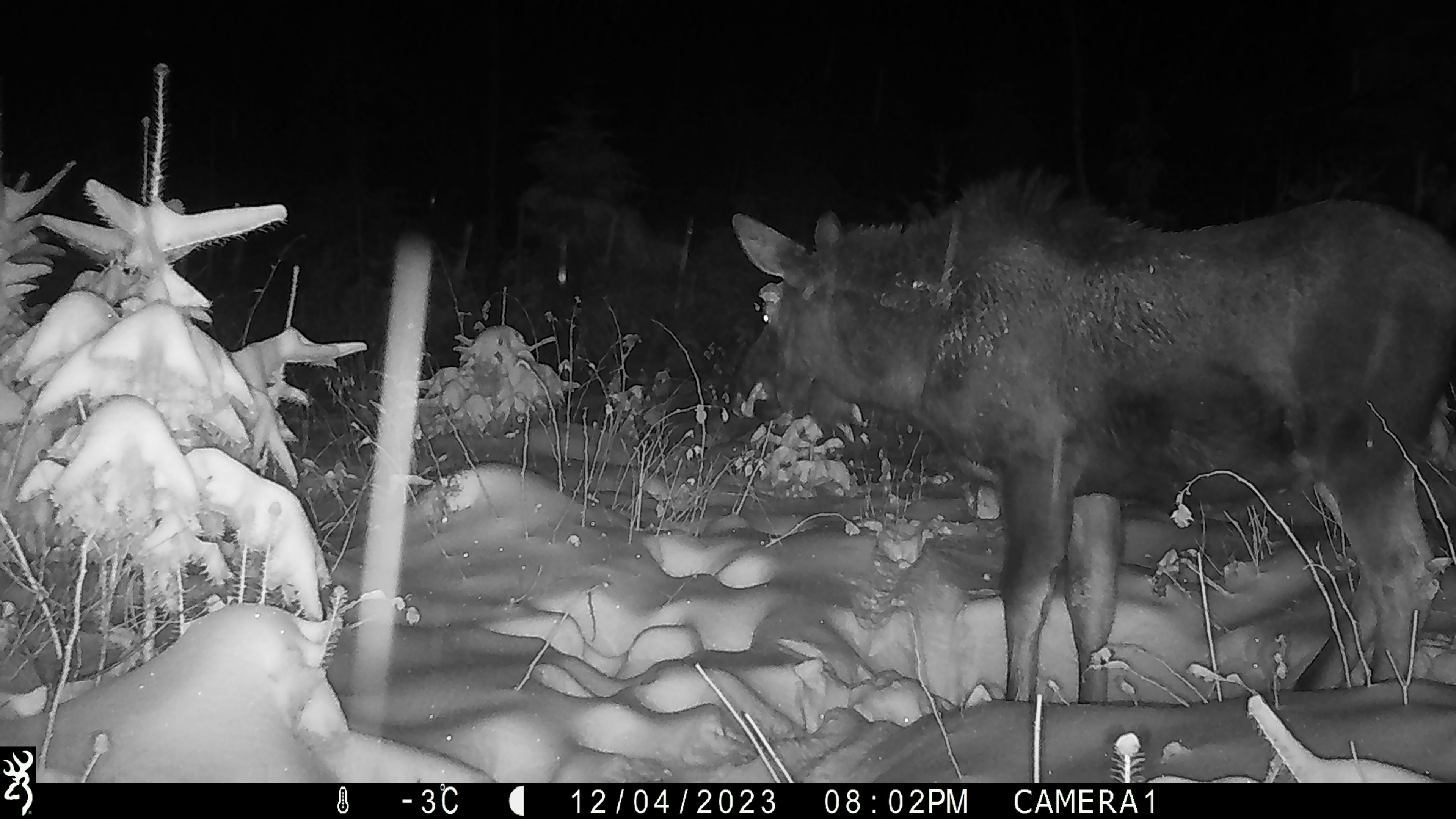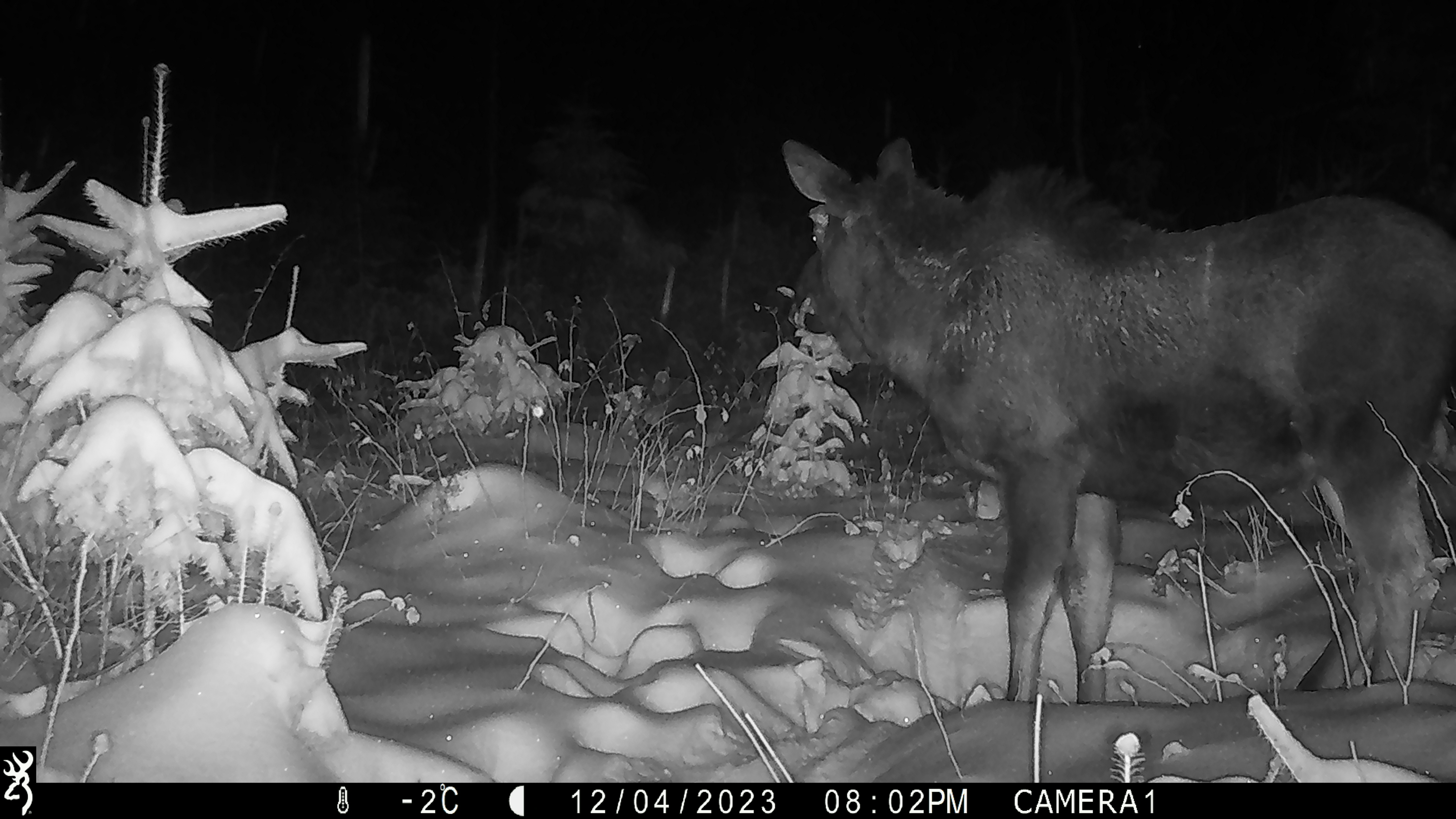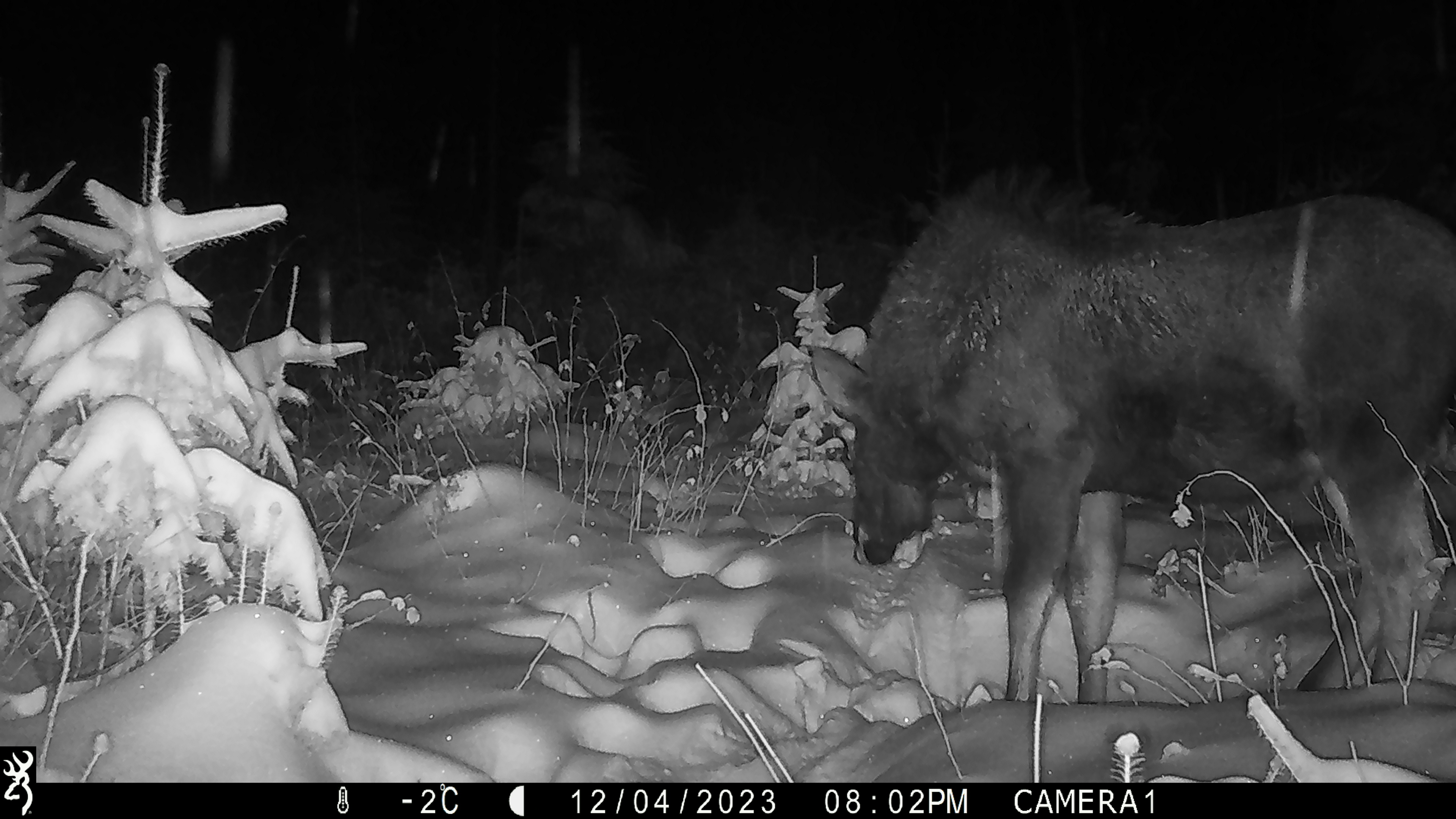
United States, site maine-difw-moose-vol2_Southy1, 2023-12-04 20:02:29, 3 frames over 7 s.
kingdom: Animalia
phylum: Chordata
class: Mammalia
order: Artiodactyla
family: Cervidae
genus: Alces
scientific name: Alces alces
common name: moose